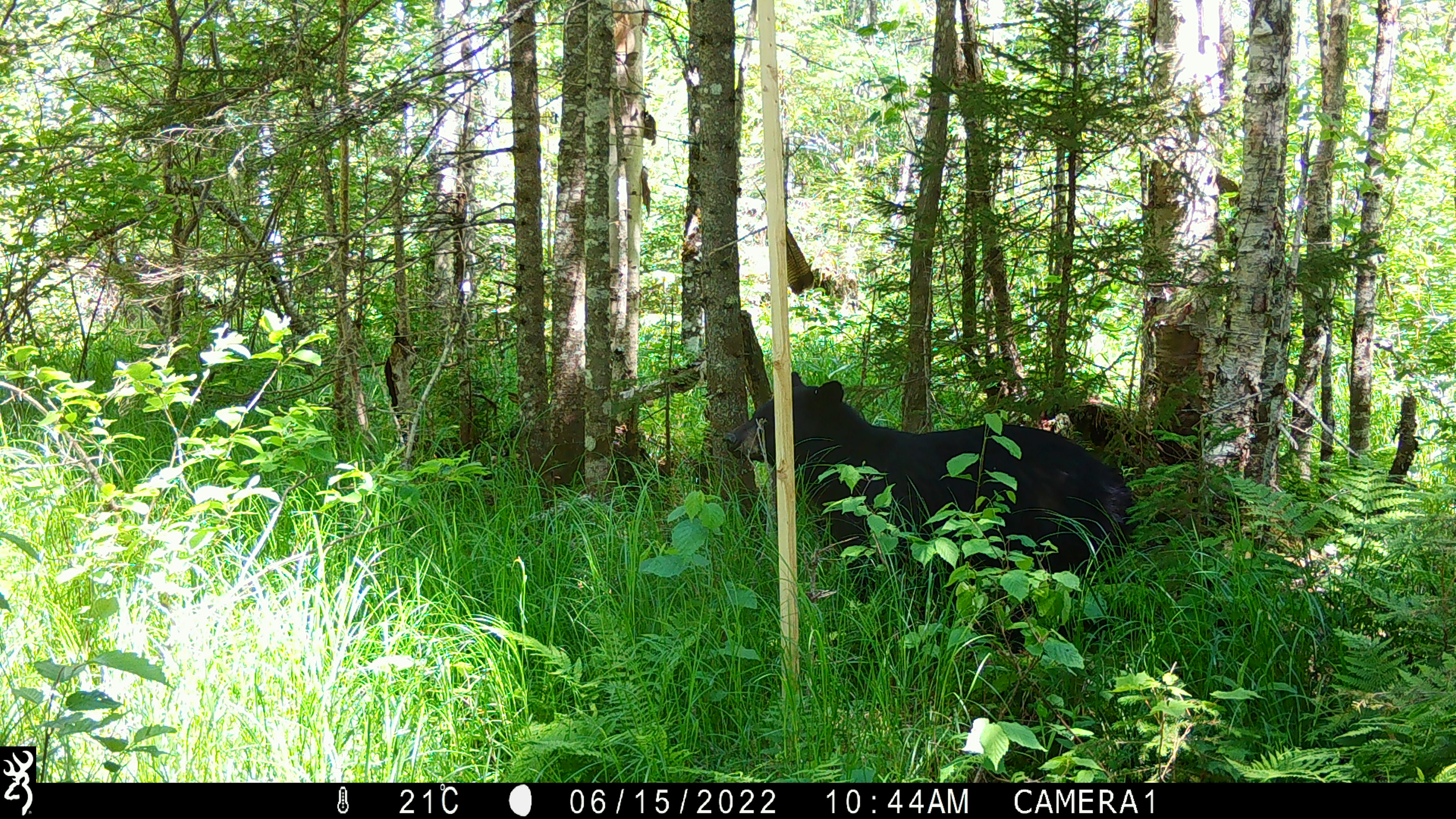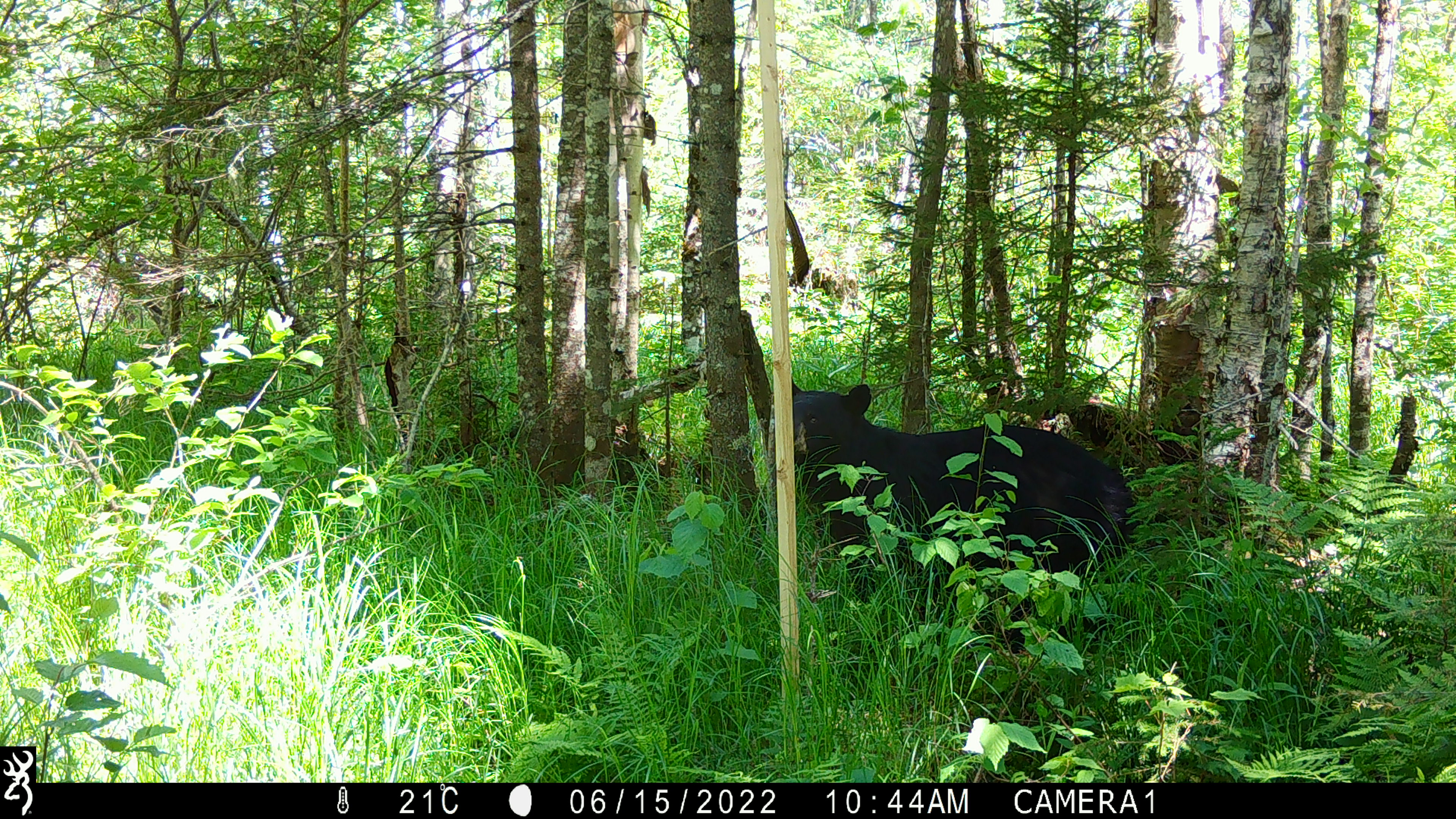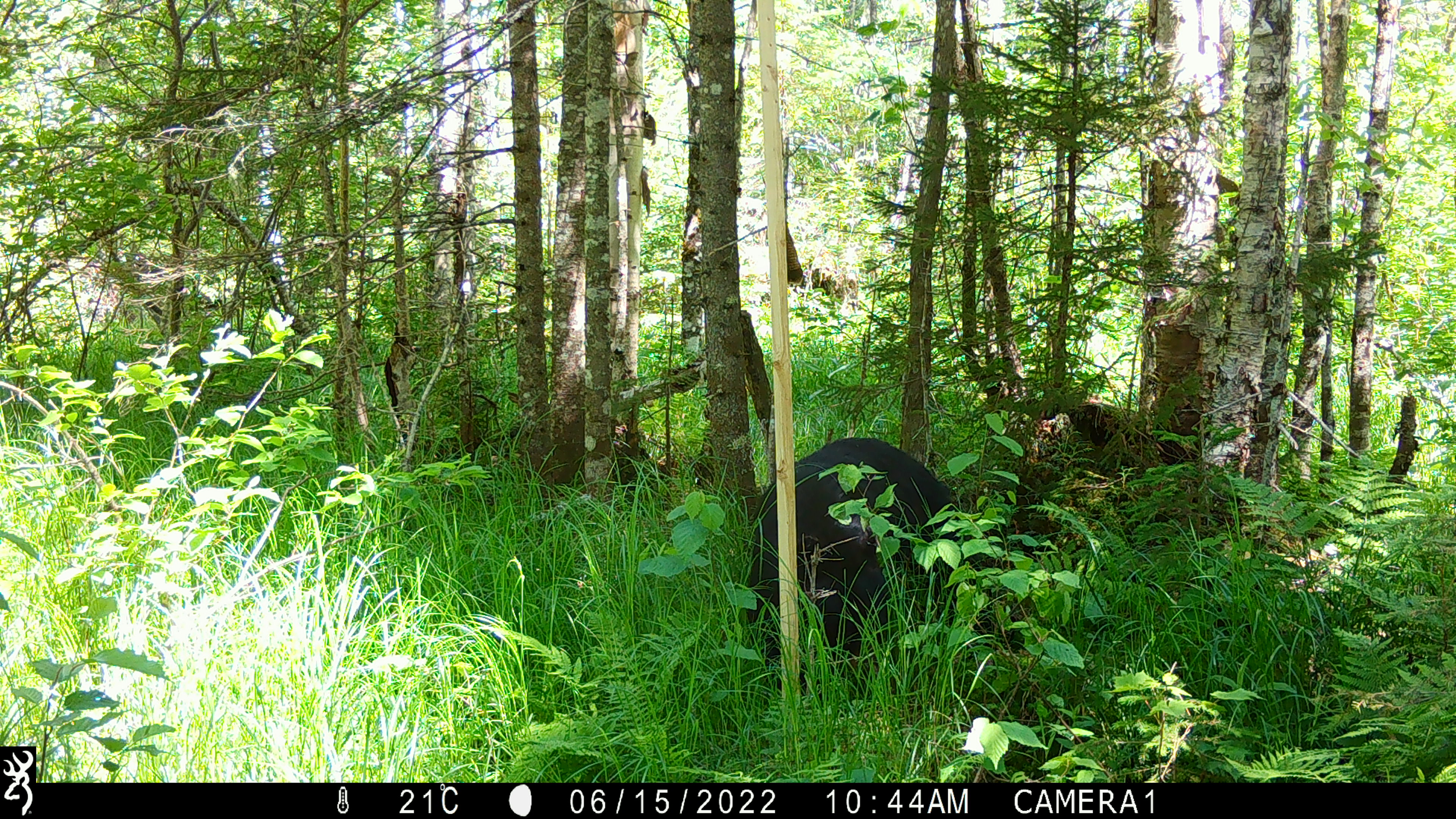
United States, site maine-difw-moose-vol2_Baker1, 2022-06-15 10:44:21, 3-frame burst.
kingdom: Animalia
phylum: Chordata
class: Mammalia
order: Carnivora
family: Ursidae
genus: Ursus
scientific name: Ursus americanus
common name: black bear